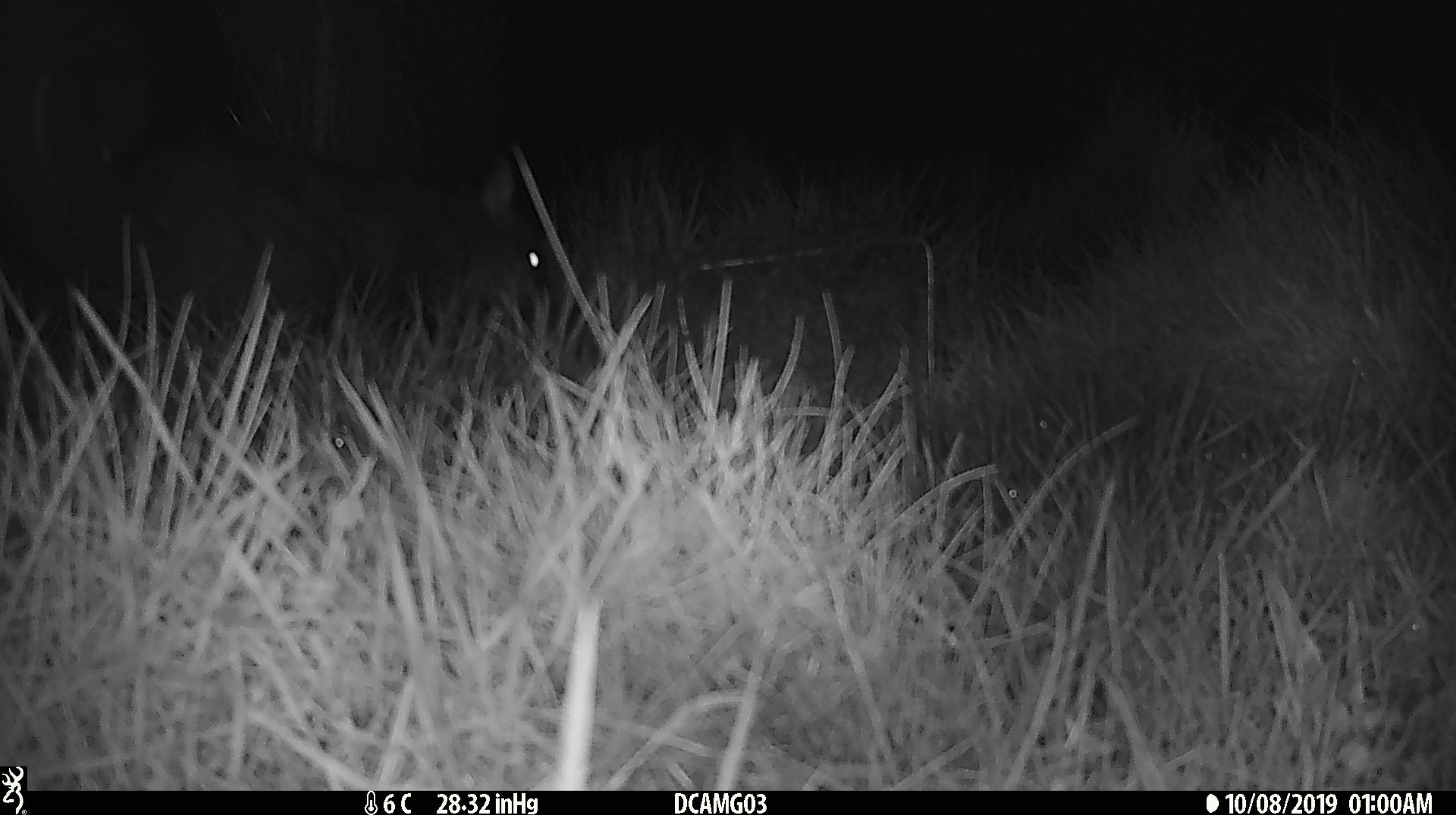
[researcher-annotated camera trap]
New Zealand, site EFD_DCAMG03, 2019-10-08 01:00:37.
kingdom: Animalia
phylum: Chordata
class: Mammalia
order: Diprotodontia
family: Phalangeridae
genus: Trichosurus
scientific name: Trichosurus vulpecula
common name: common brushtail possum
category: possum